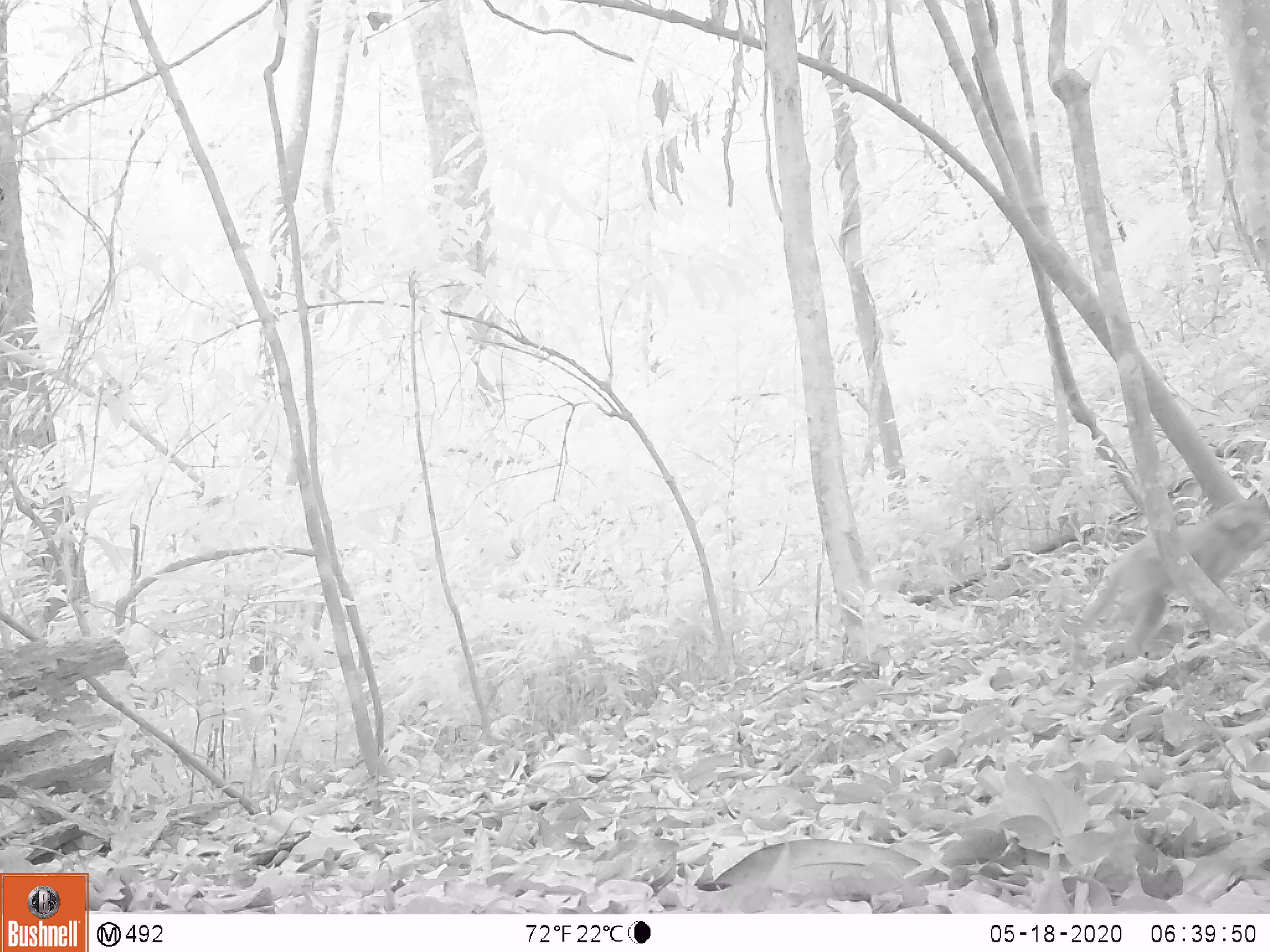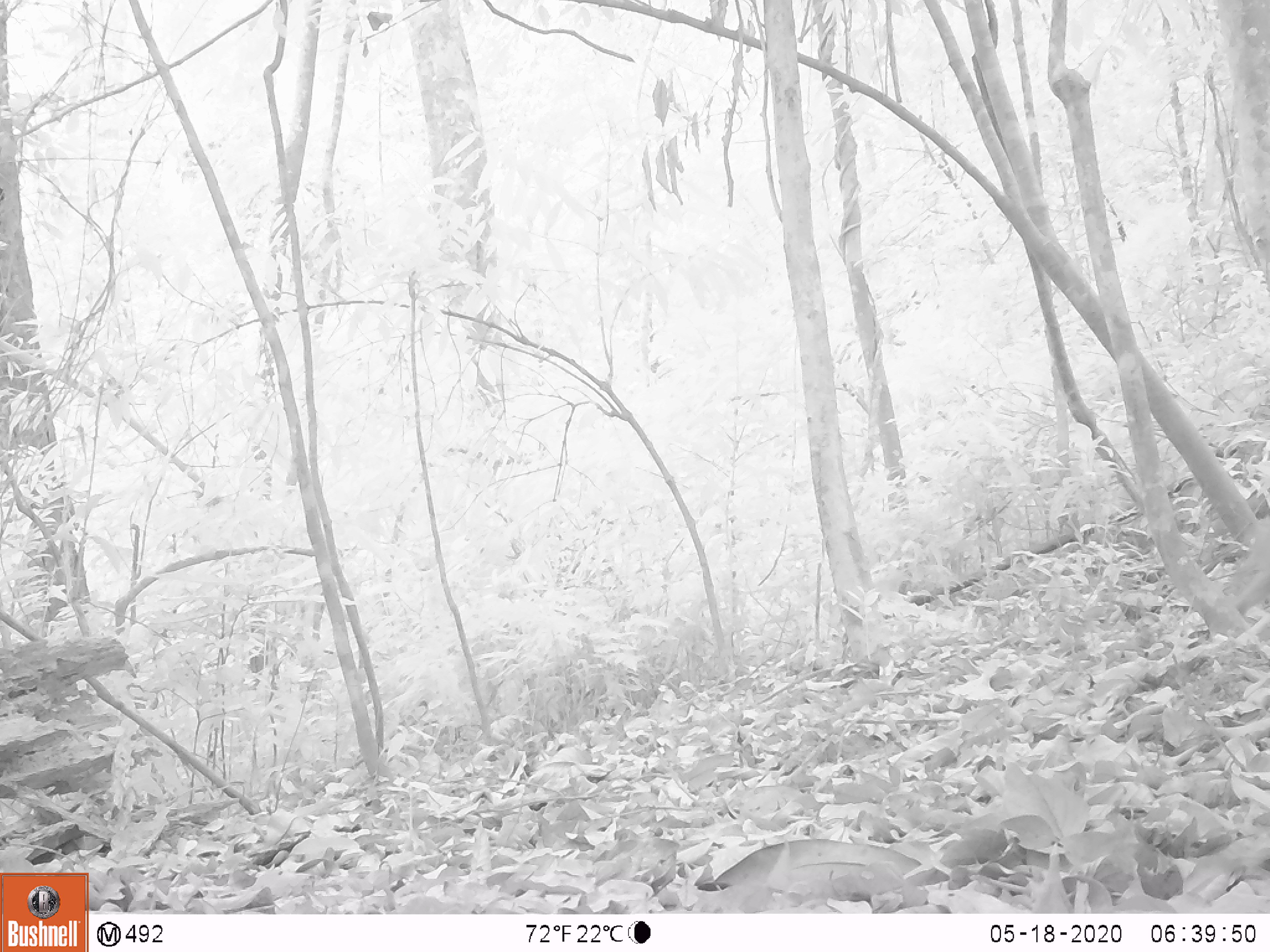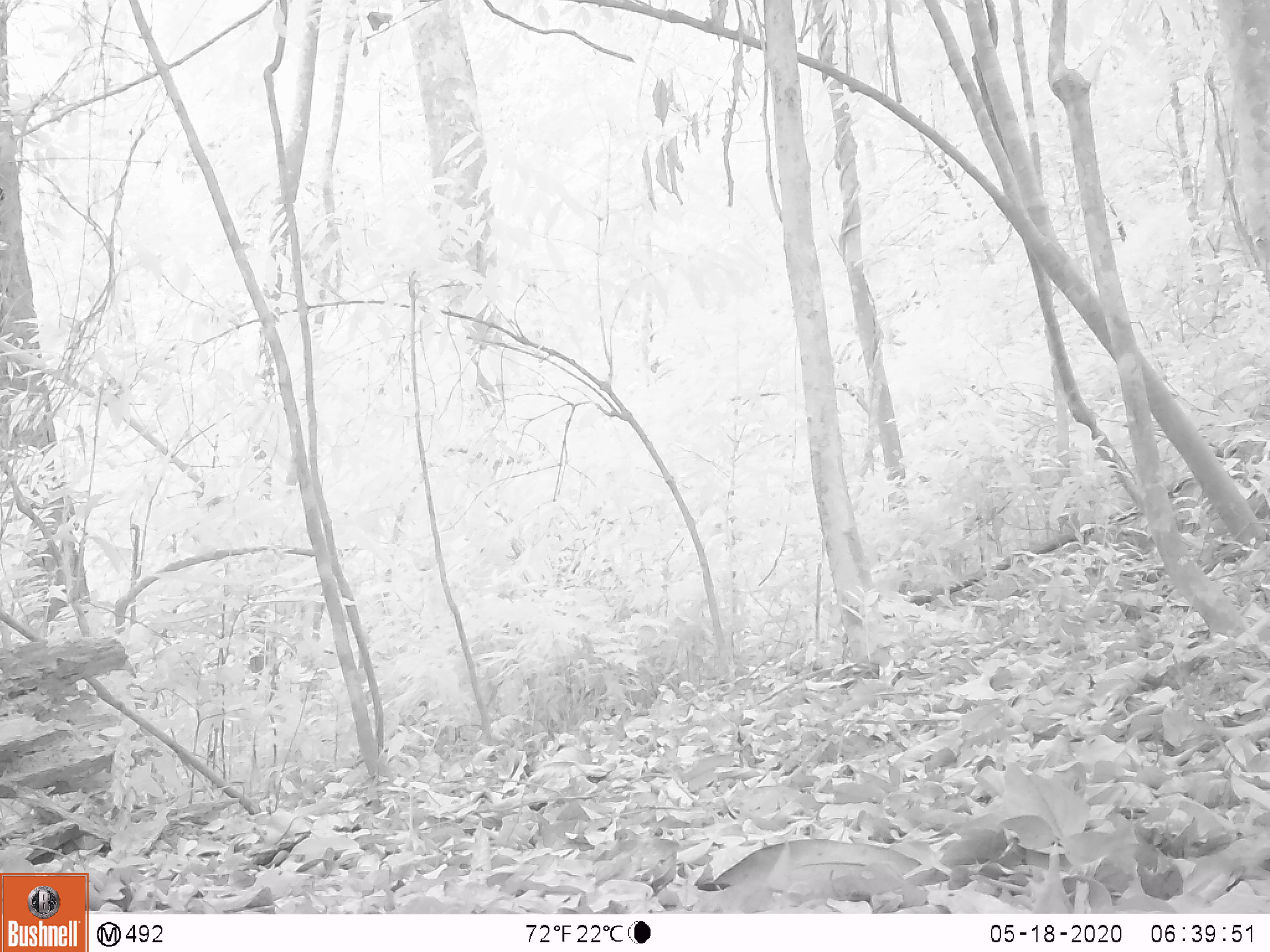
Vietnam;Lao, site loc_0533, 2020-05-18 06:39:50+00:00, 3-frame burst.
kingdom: Animalia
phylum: Chordata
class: Mammalia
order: Primates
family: Cercopithecidae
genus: Macaca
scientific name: Macaca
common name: macaques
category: assam or rhesus macaque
Assam or rhesus macaque (macaques) (Macaca). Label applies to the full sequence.